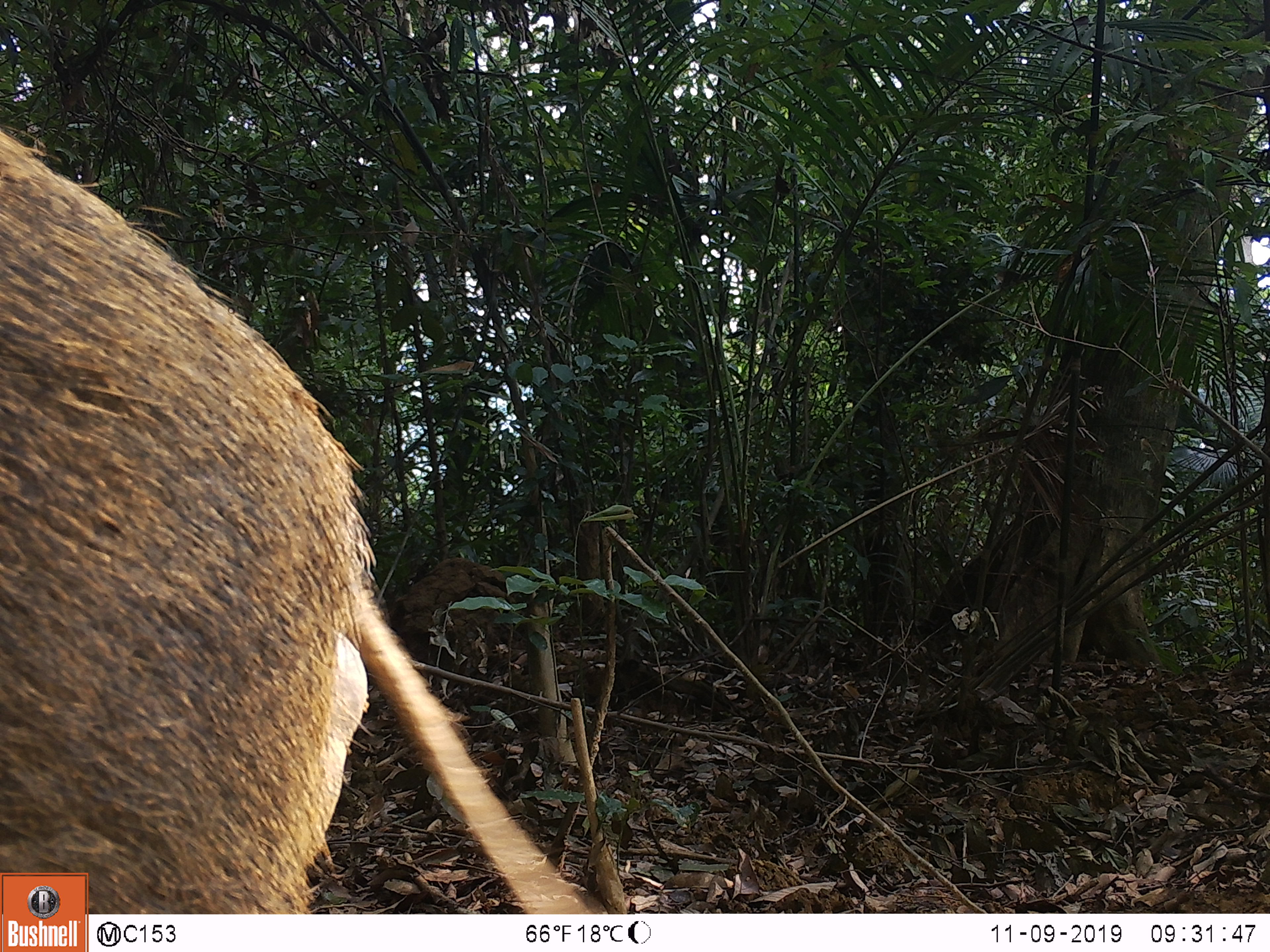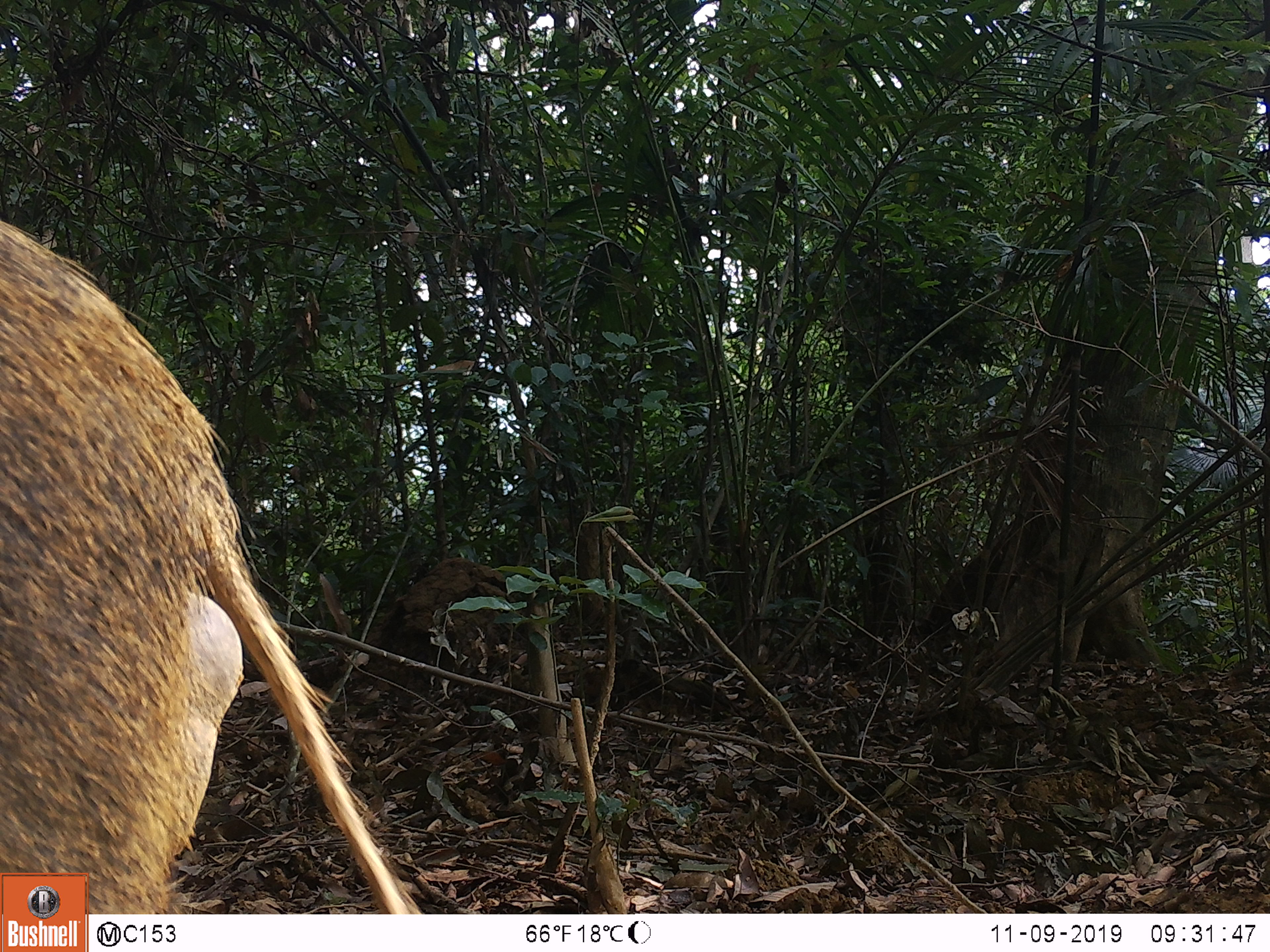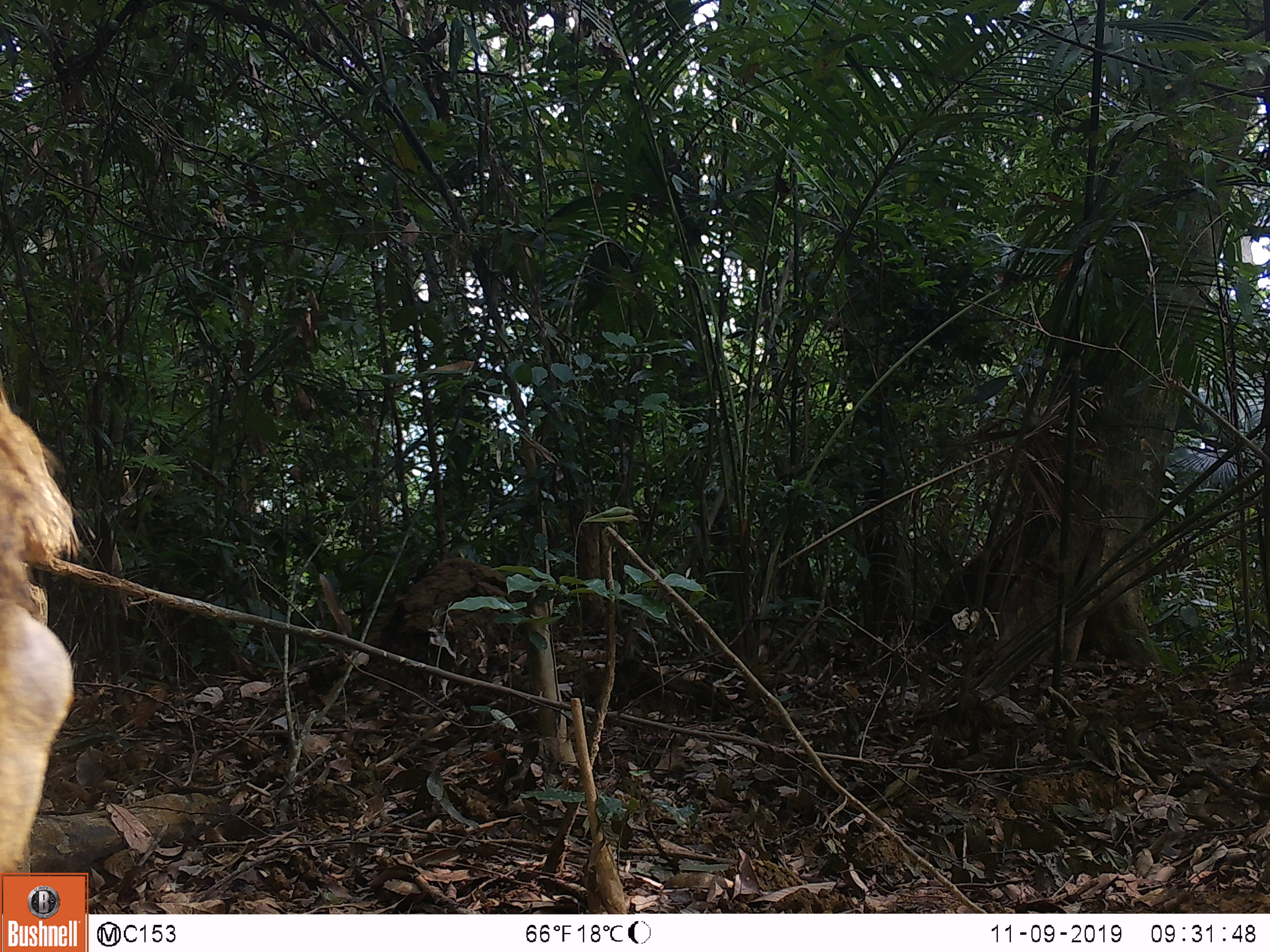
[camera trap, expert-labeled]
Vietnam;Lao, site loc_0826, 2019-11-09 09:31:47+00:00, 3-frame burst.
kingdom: Animalia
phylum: Chordata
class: Mammalia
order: Artiodactyla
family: Suidae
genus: Sus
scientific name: Sus scrofa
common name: eurasian wild pig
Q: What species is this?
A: Eurasian wild pig (Sus scrofa).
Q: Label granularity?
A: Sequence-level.